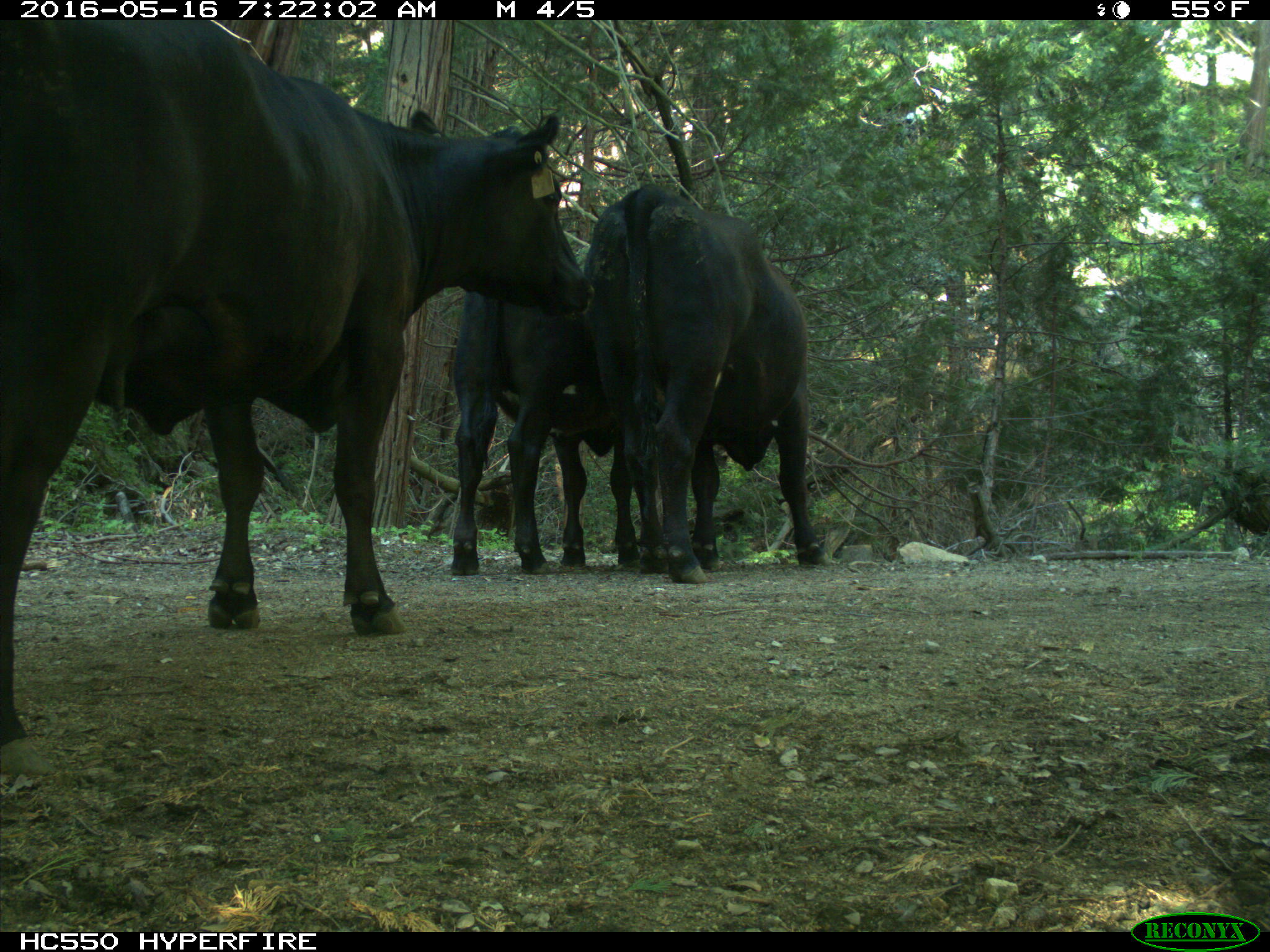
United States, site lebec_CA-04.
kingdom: Animalia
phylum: Chordata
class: Mammalia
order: Artiodactyla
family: Bovidae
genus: Bos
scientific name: Bos taurus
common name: domestic cow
Bos taurus (domestic cow).